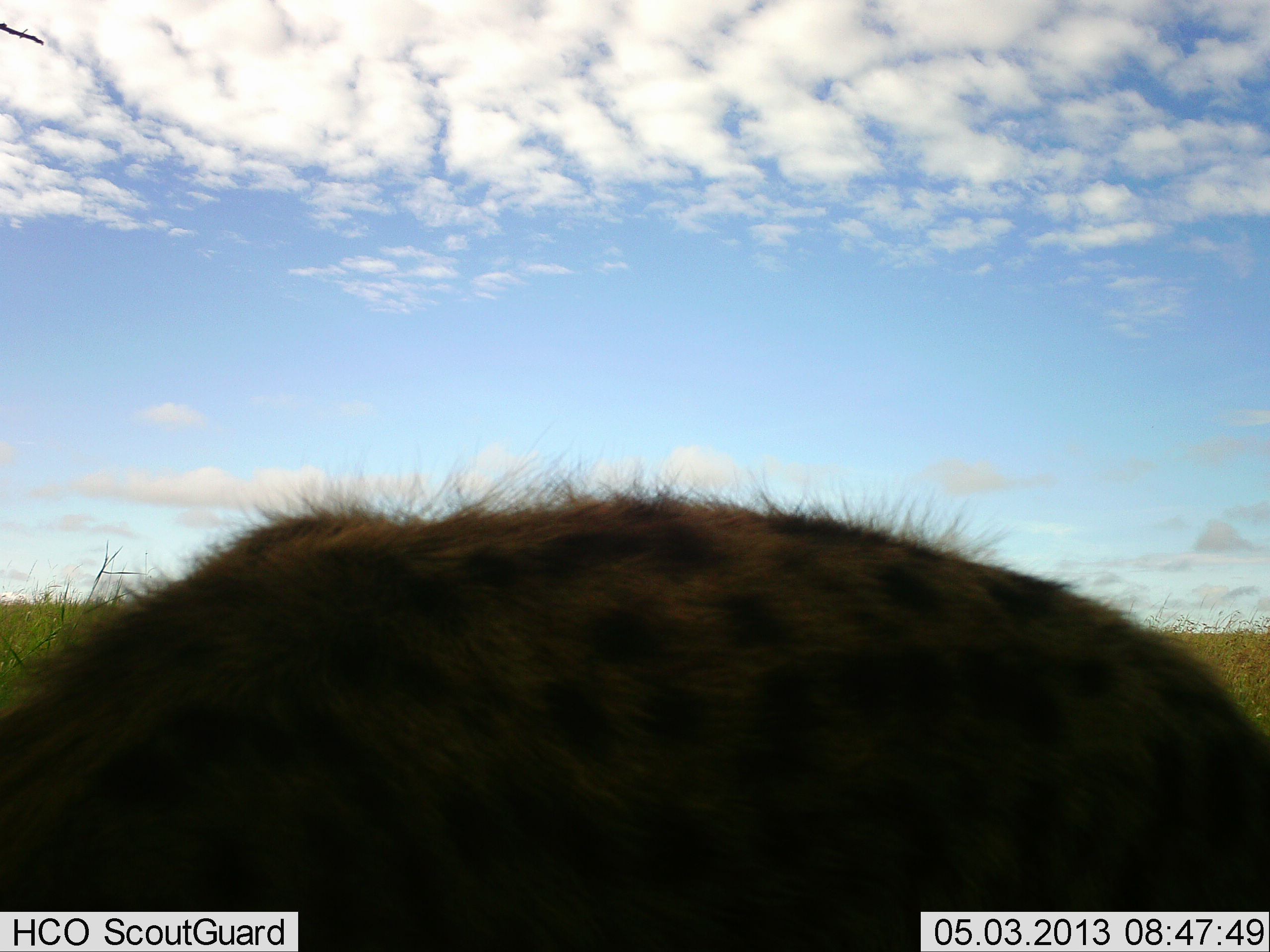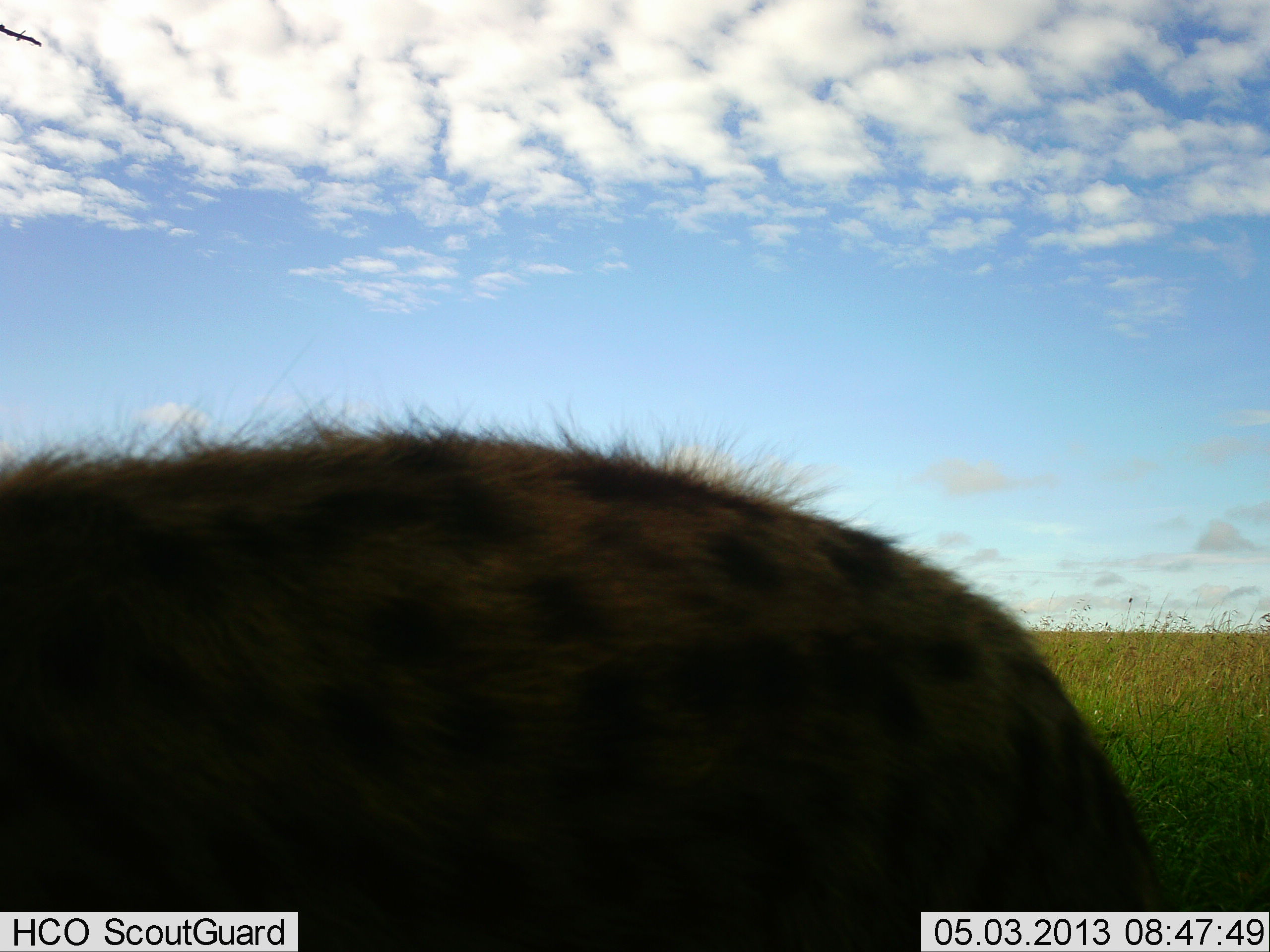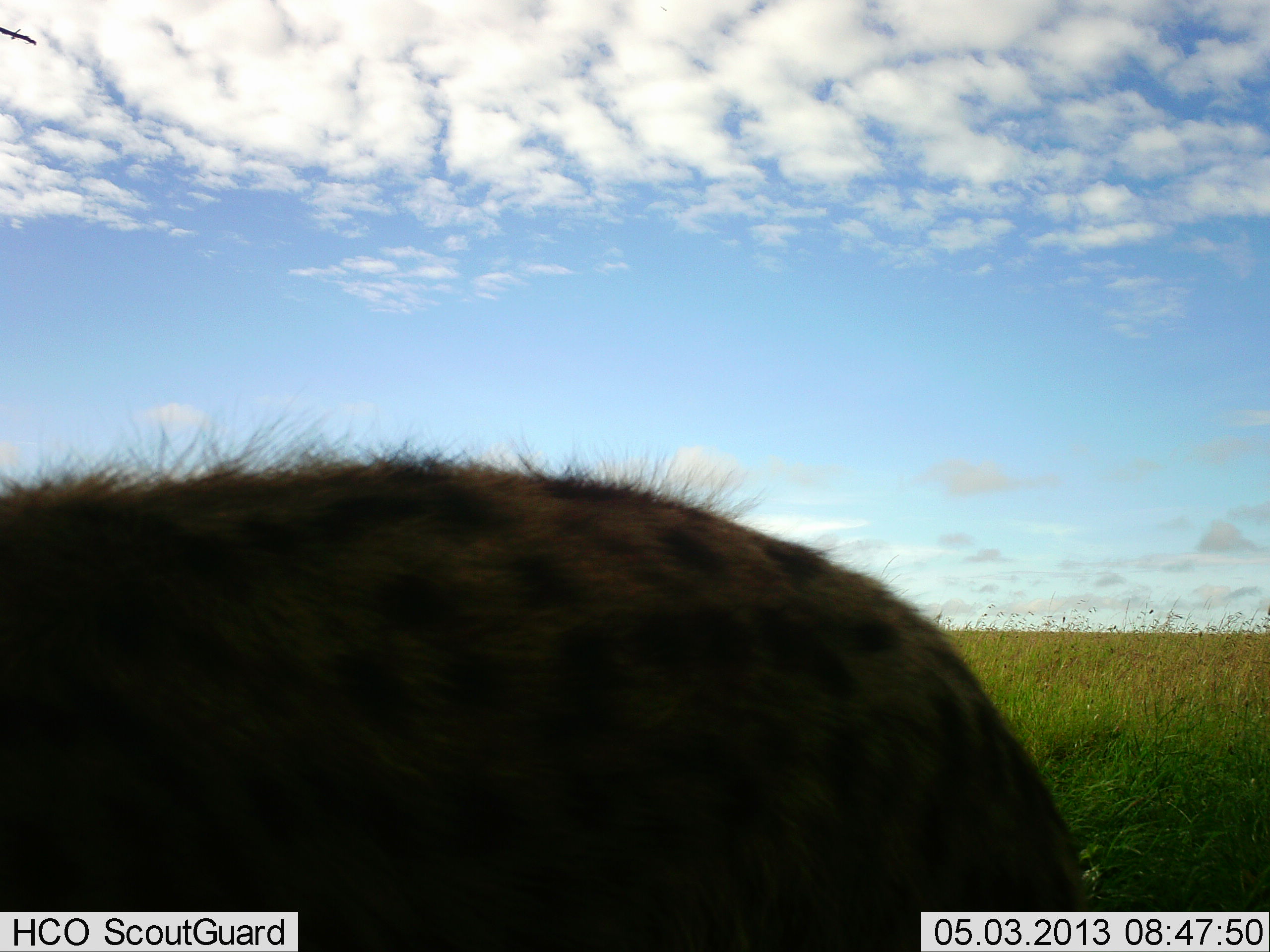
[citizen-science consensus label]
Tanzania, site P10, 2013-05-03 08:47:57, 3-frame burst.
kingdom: Animalia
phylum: Chordata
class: Mammalia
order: Carnivora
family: Hyaenidae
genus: Crocuta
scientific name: Crocuta crocuta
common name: spotted hyena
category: hyenaspotted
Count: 1.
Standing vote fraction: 47%.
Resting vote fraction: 0%.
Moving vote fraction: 47%.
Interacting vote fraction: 0%.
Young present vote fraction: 0%.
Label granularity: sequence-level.